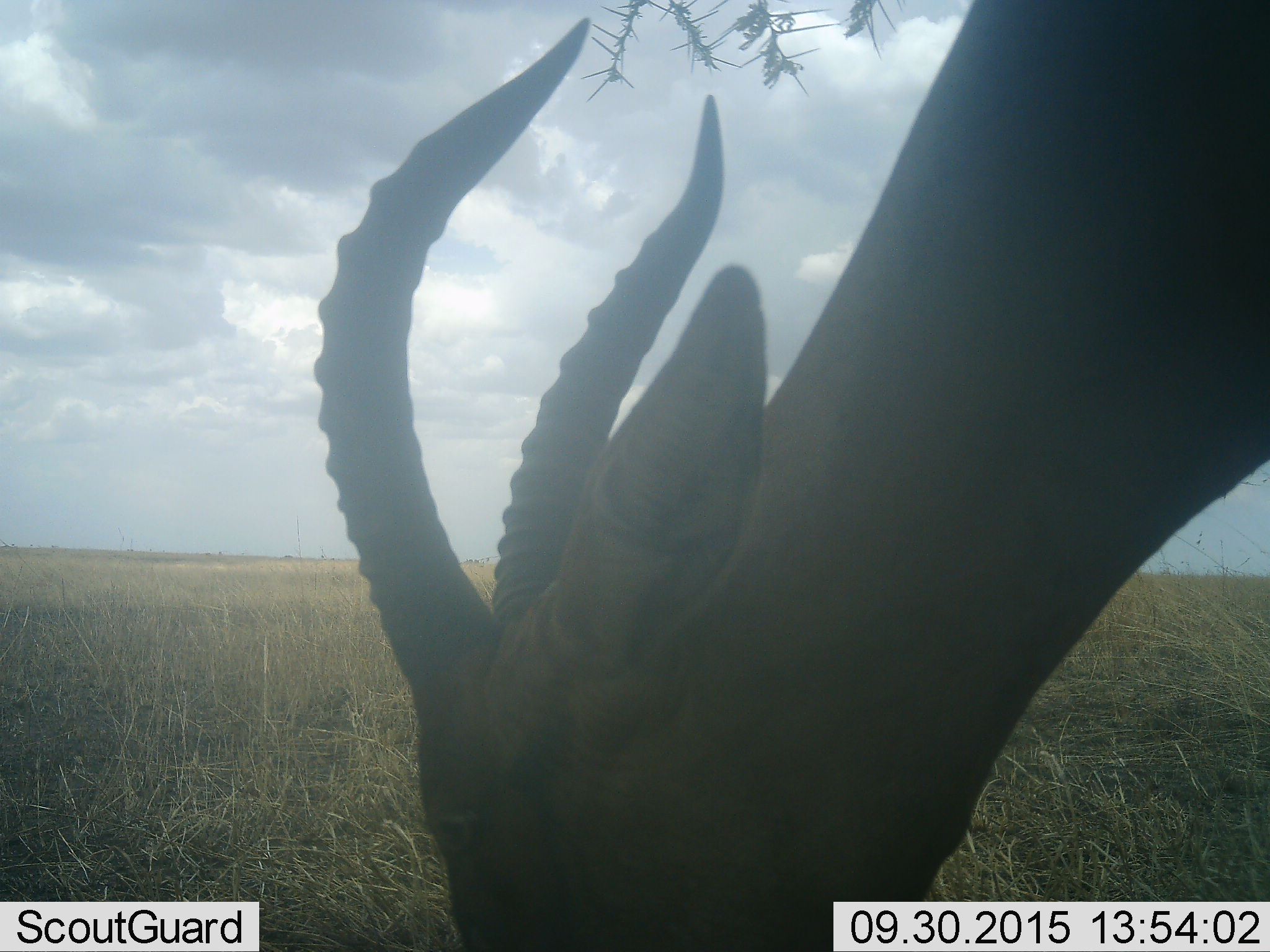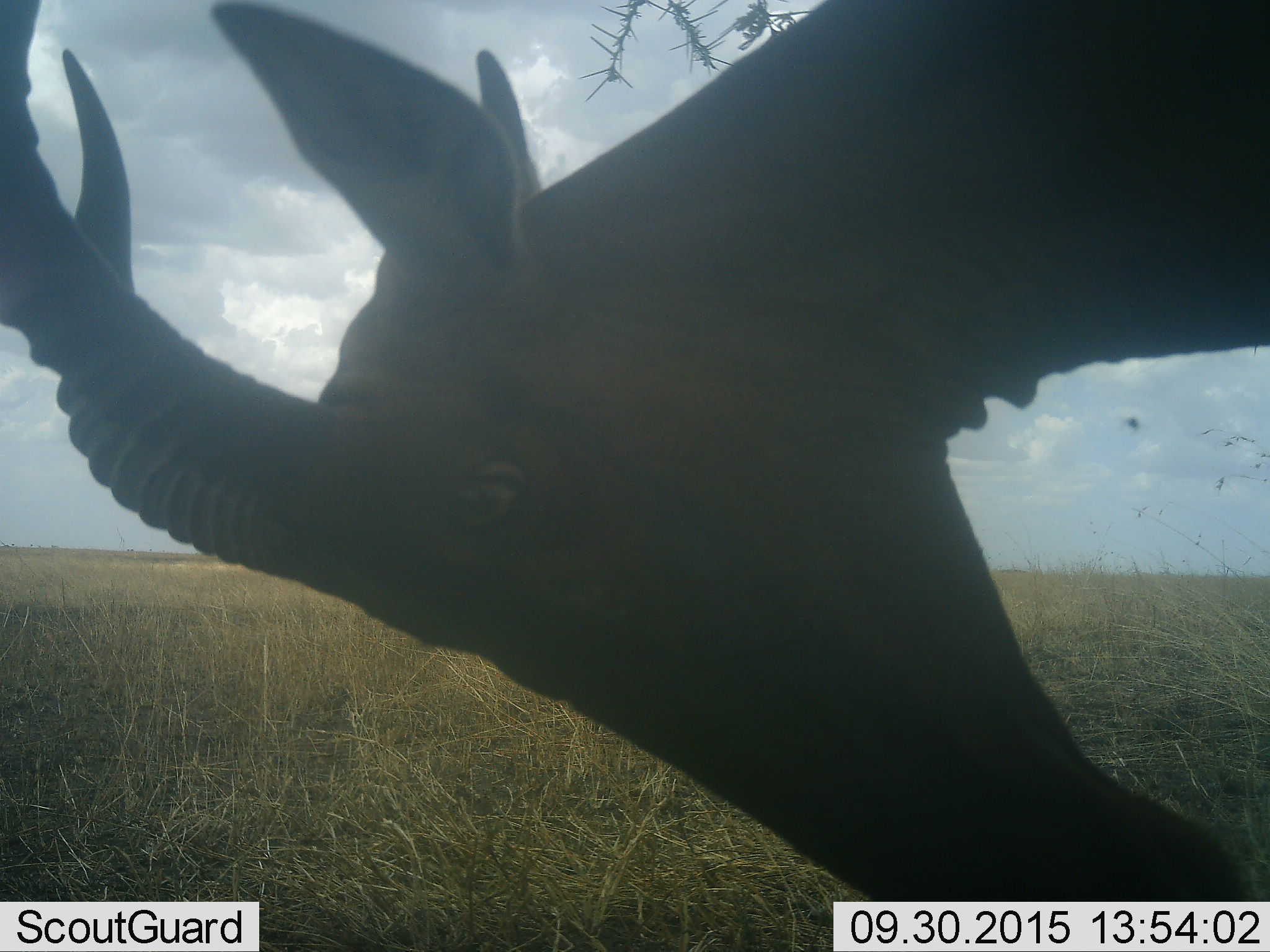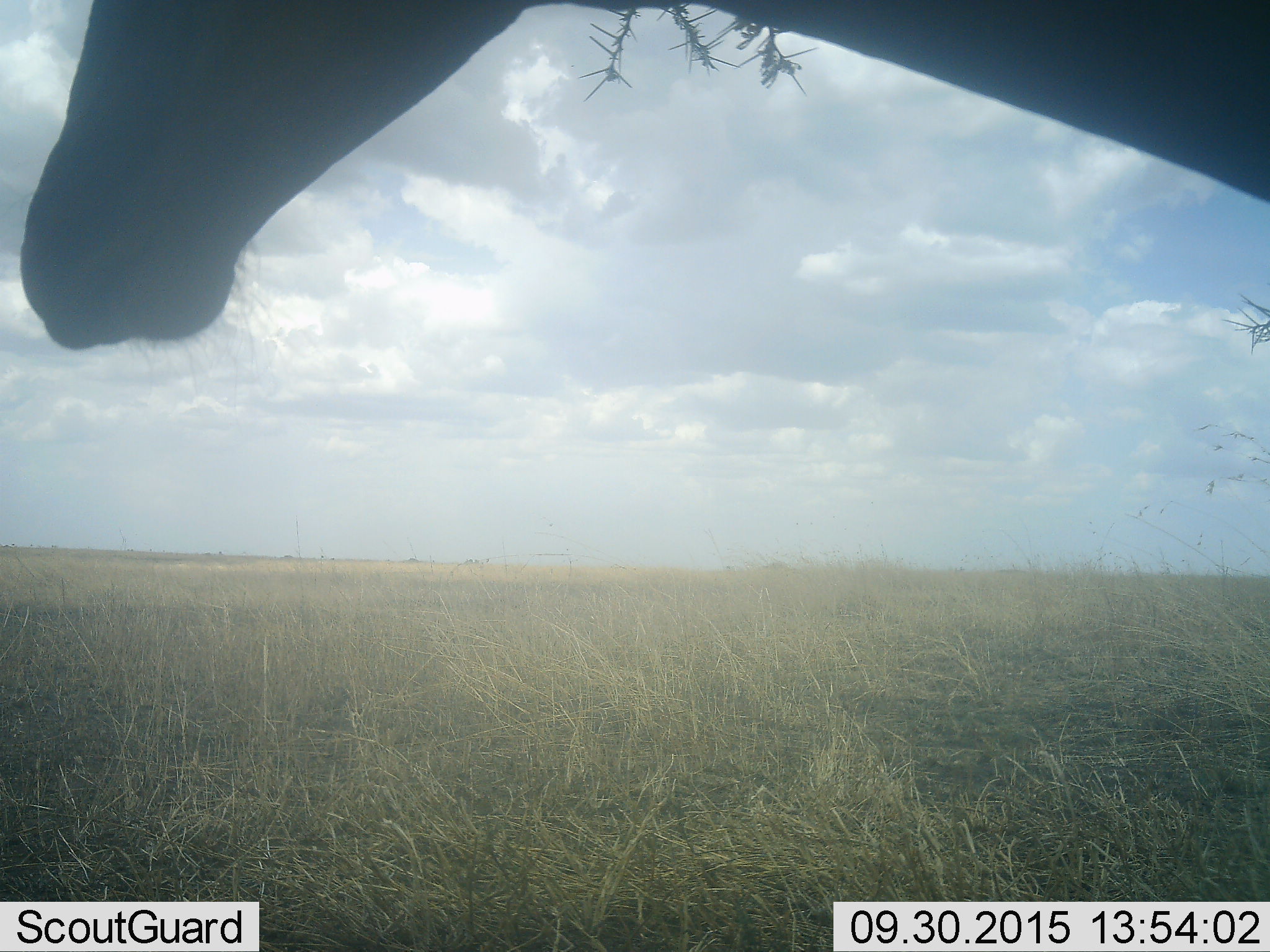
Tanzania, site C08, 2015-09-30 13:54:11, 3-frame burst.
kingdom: Animalia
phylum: Chordata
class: Mammalia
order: Artiodactyla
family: Bovidae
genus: Eudorcas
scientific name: Eudorcas thomsonii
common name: thomson's gazelle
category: gazellethomsons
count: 1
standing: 0%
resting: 0%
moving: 0%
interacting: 0%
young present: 0%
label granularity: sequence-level